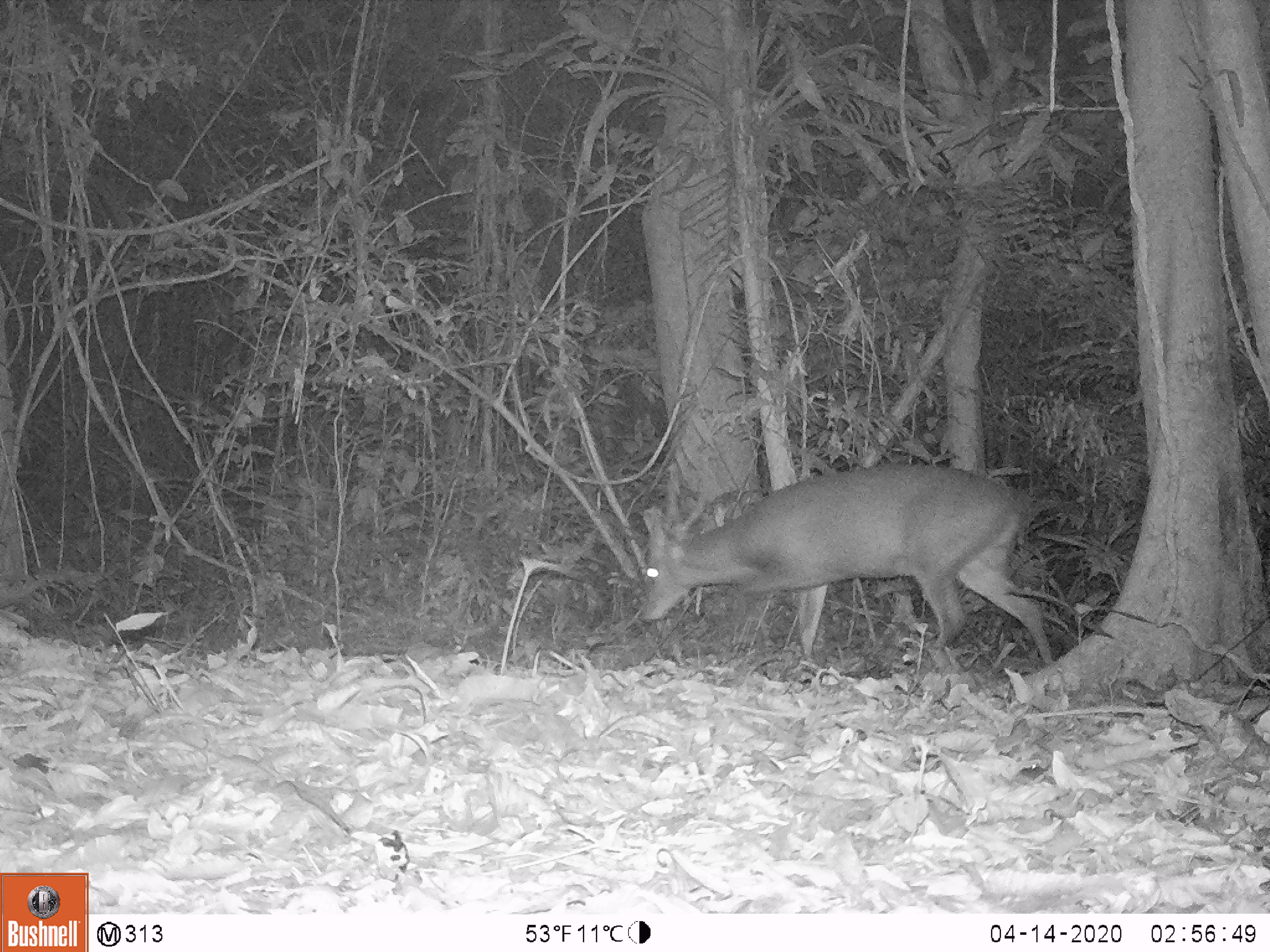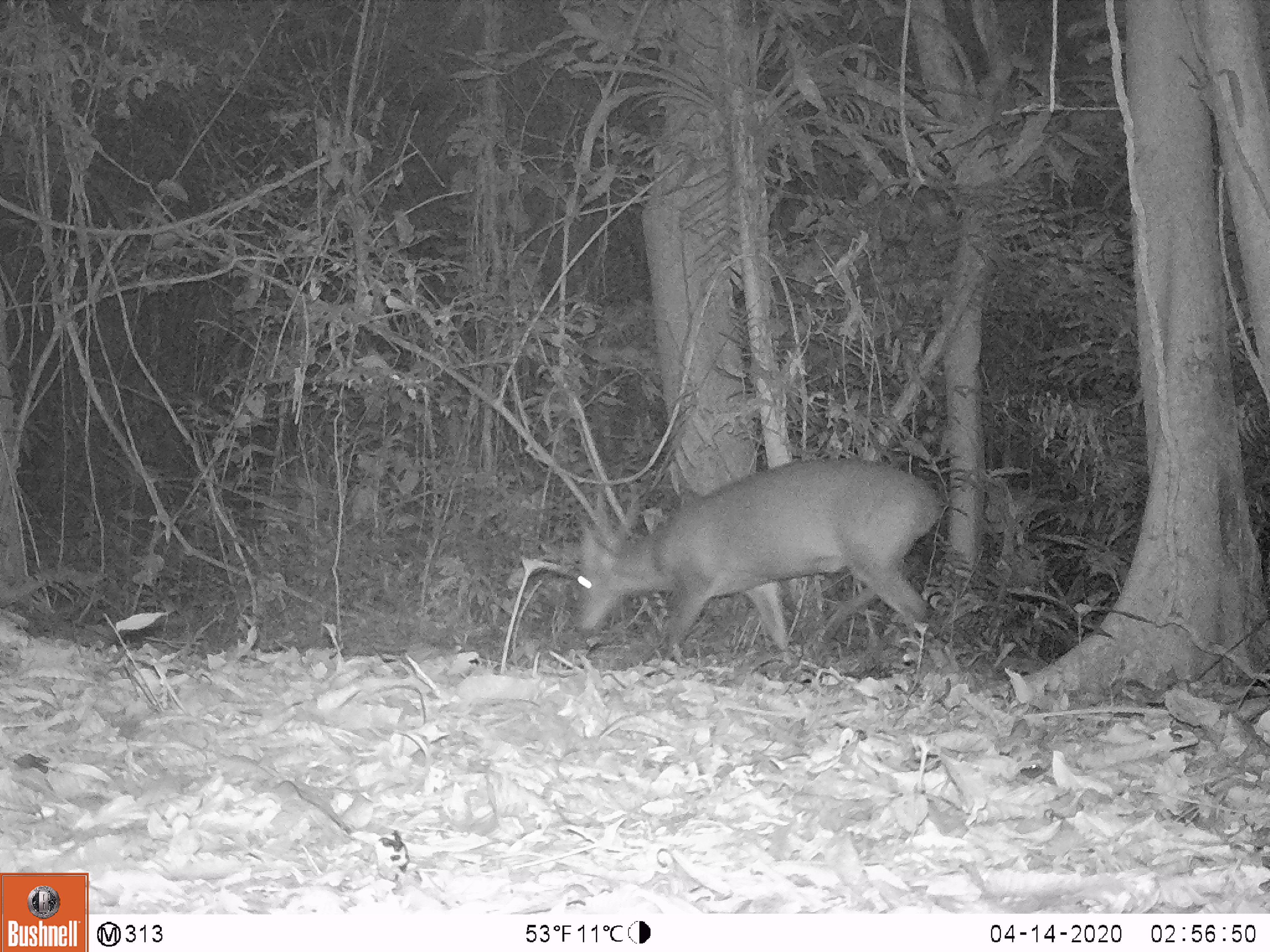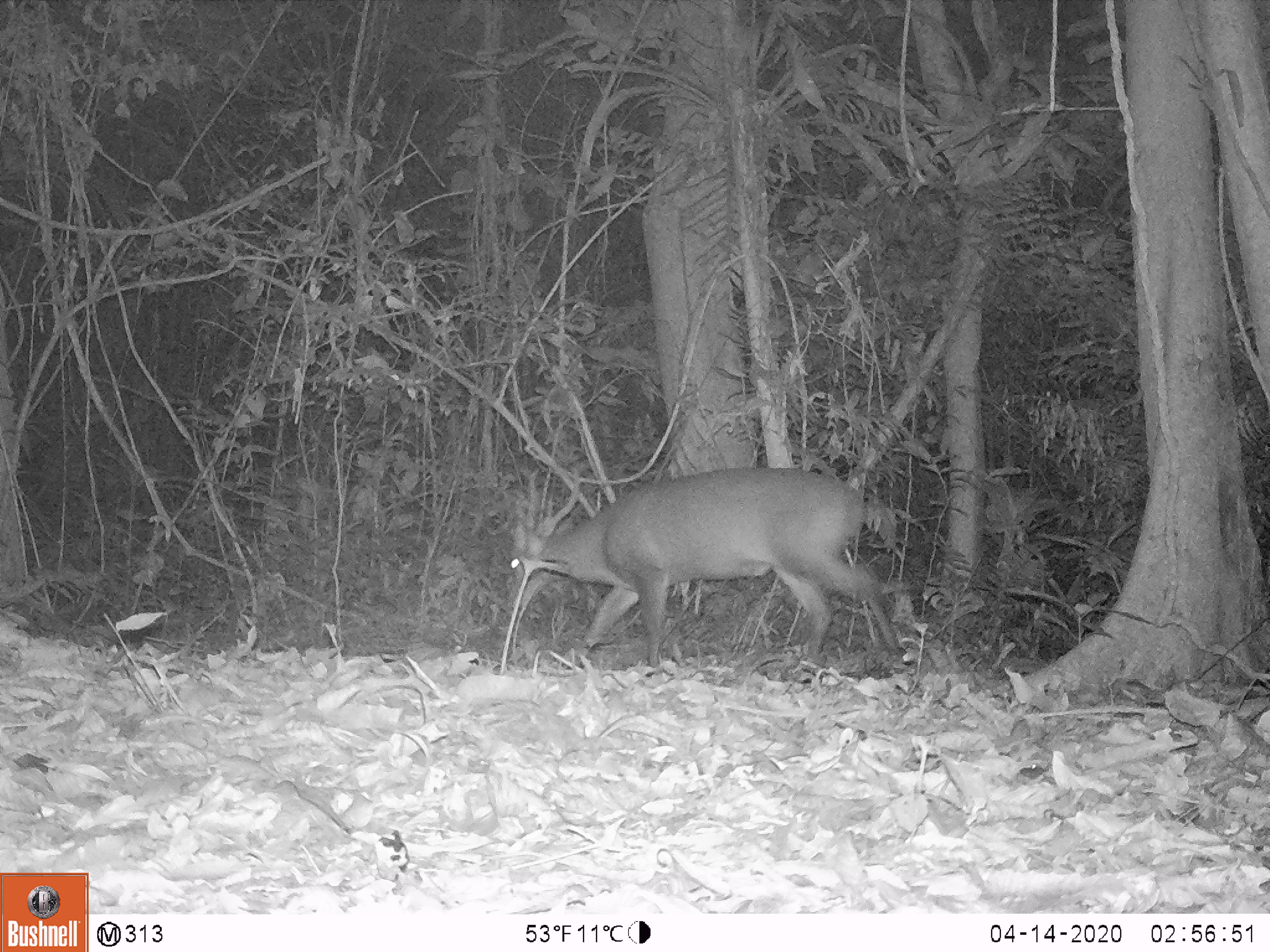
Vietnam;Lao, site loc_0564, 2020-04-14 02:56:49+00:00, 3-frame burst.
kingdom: Animalia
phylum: Chordata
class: Mammalia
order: Artiodactyla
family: Cervidae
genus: Muntiacus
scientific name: Muntiacus vuquangensis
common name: large-antlered muntjac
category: large antlered muntjac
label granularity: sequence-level